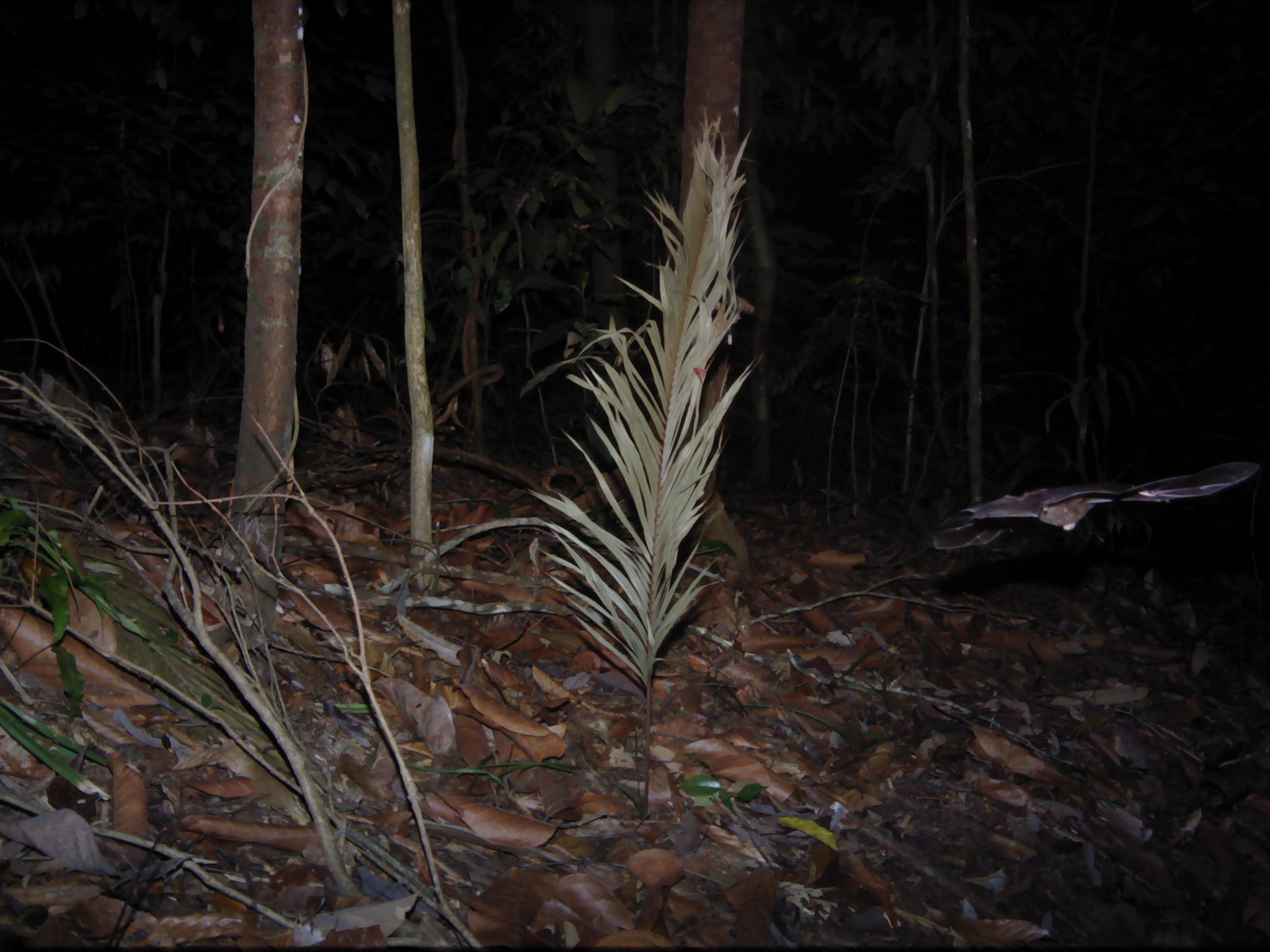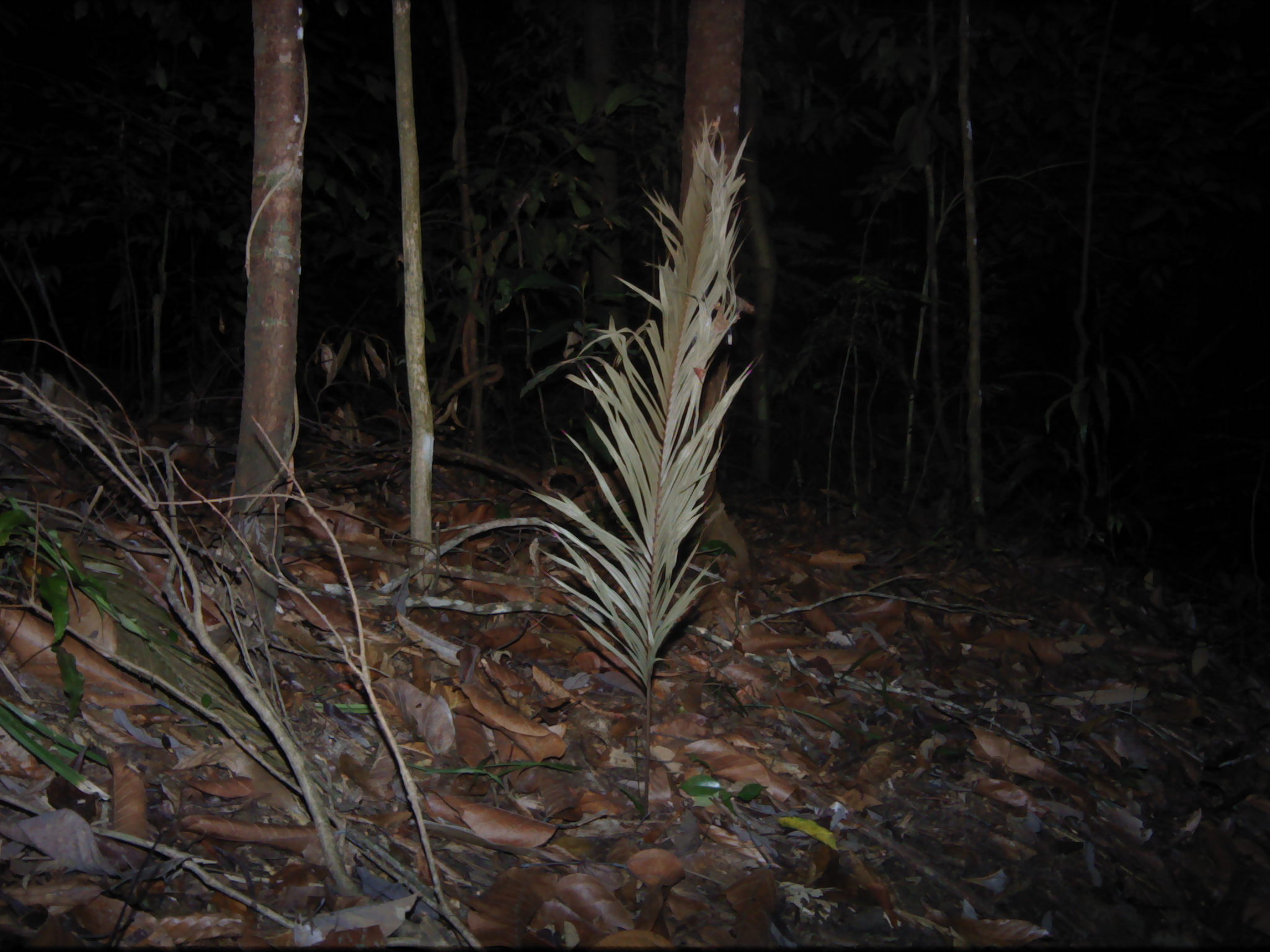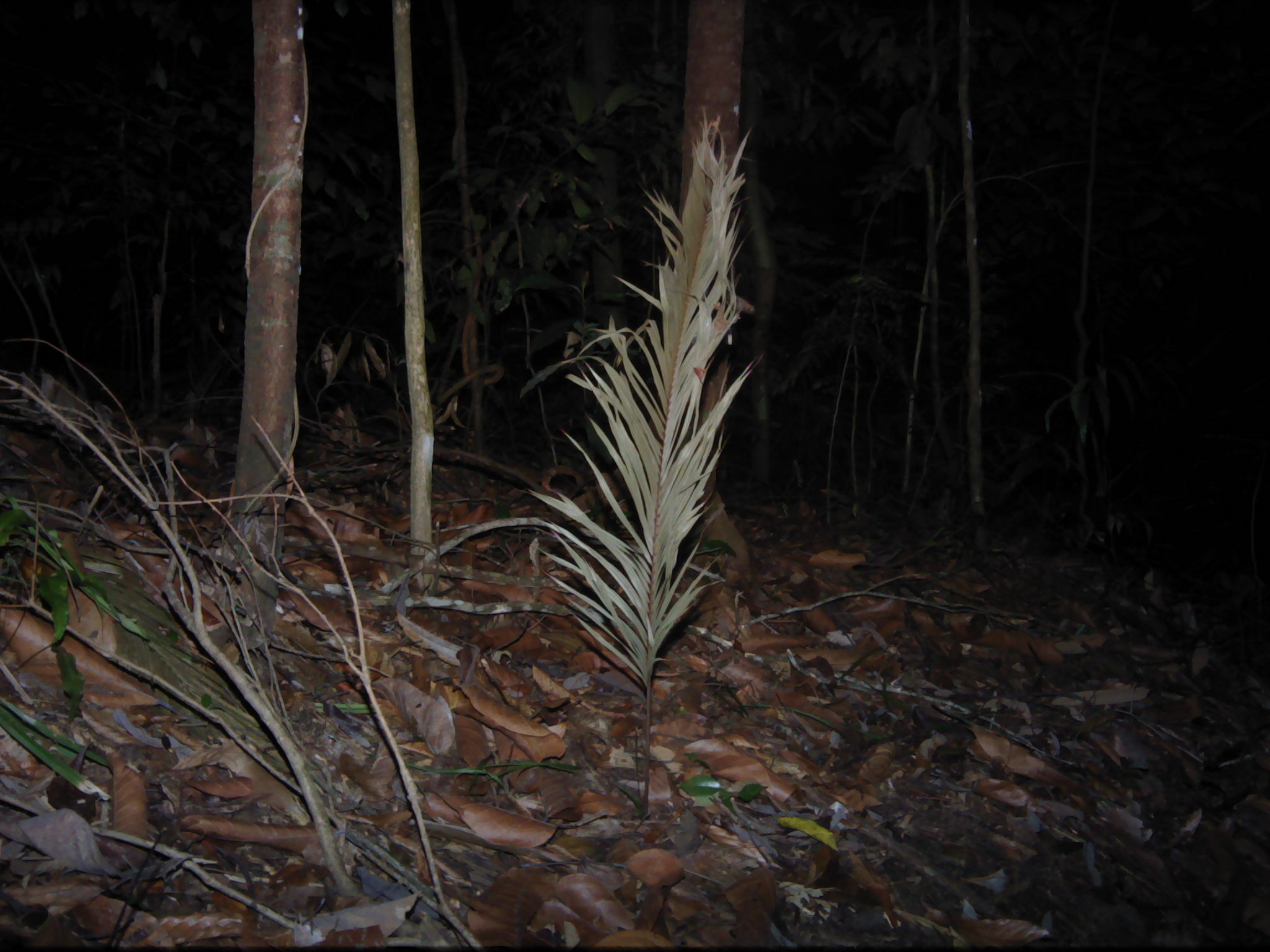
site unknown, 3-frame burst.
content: unidentified animal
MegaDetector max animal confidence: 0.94